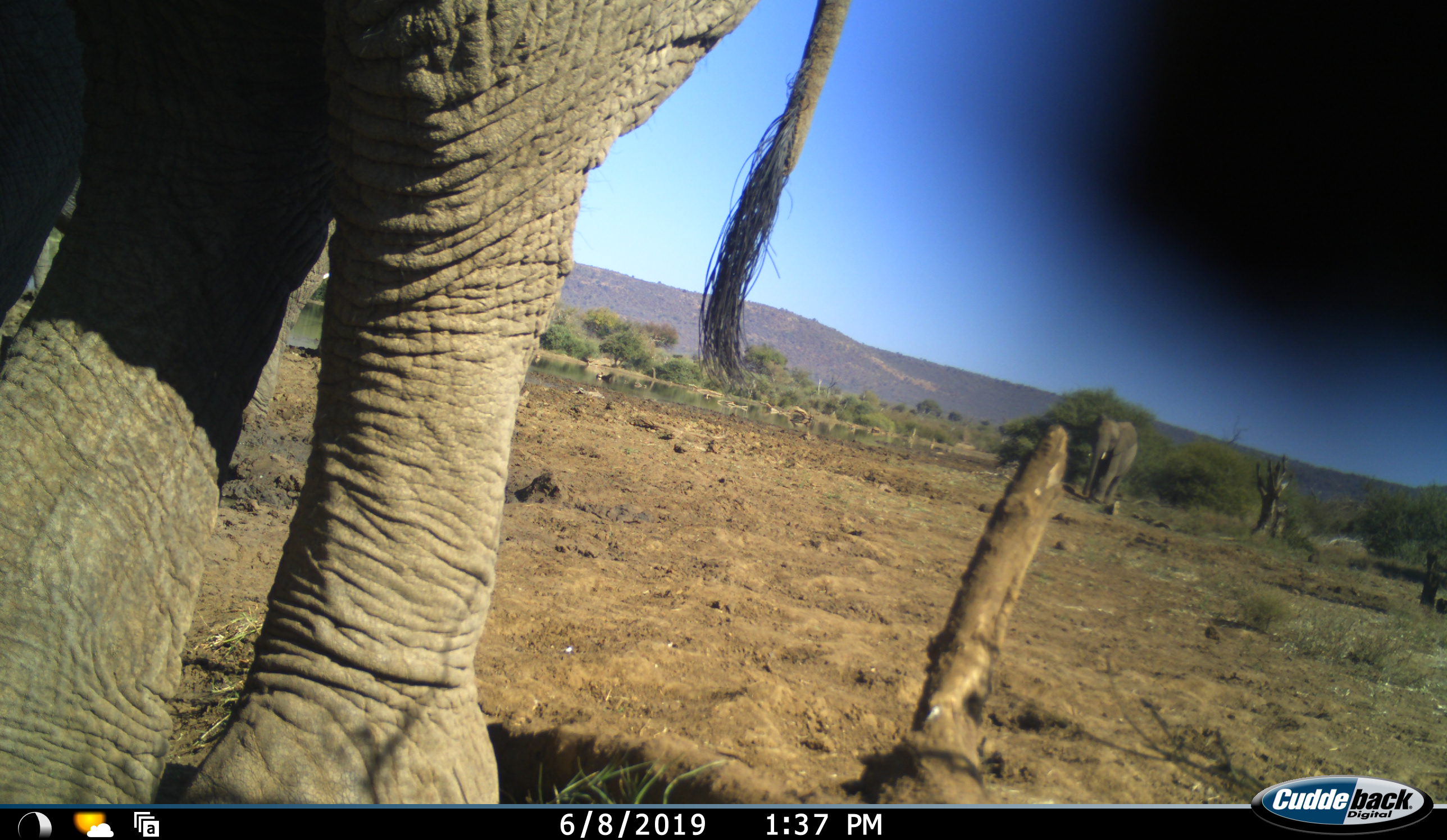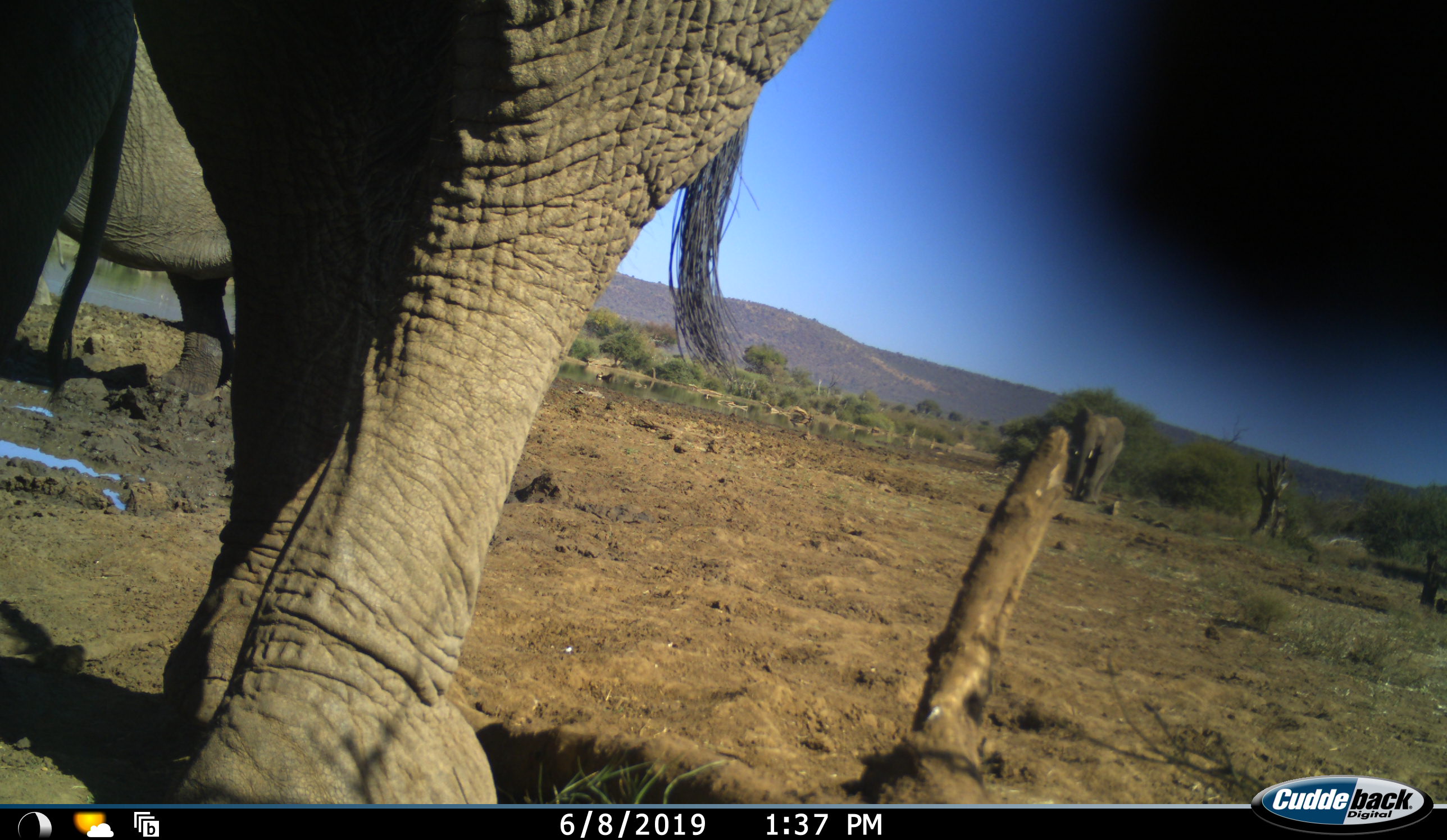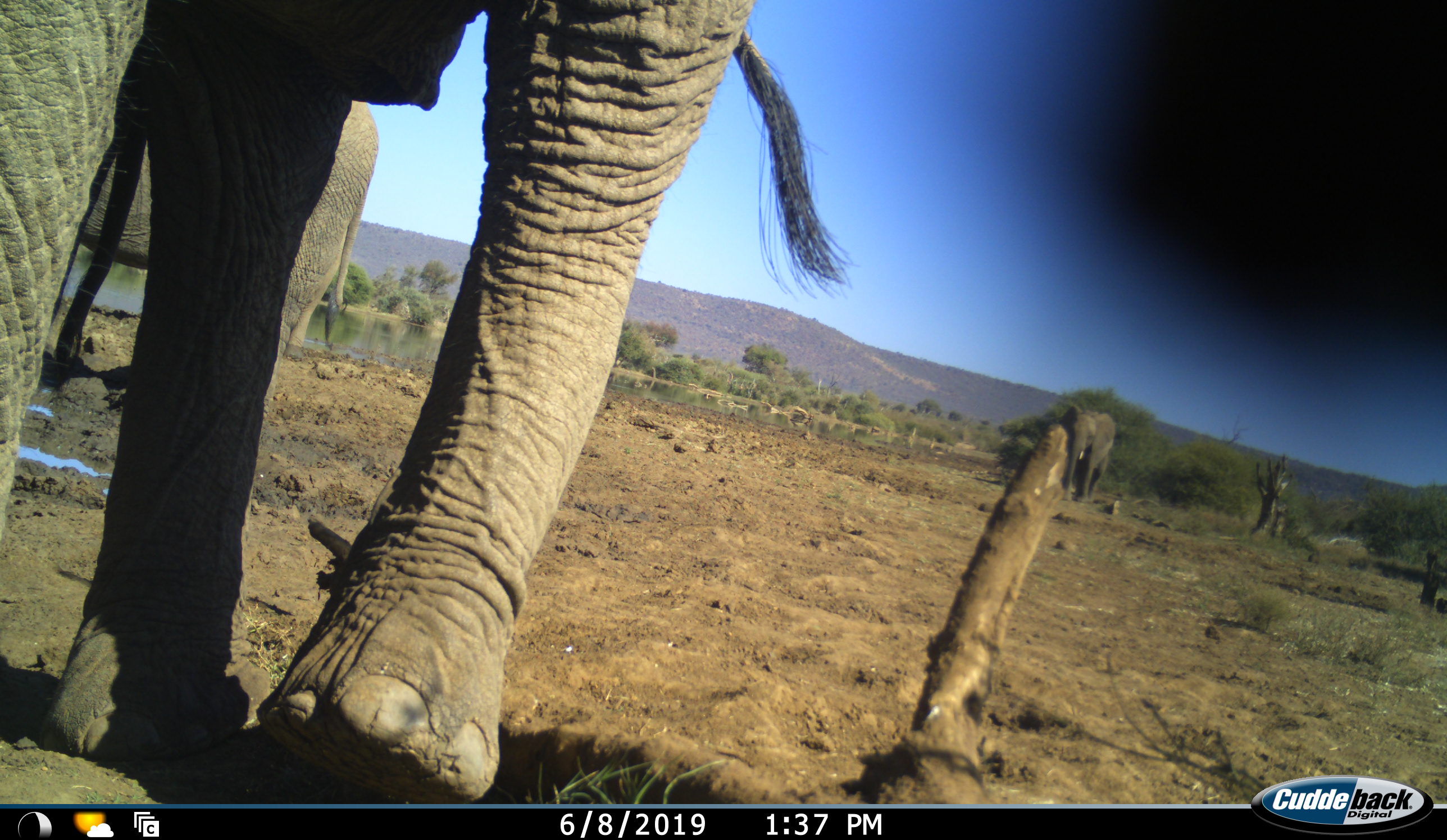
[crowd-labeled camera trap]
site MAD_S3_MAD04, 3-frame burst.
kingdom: Animalia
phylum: Chordata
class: Mammalia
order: Proboscidea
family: Elephantidae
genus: Loxodonta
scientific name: Loxodonta africana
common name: african bush elephant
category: elephant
Elephant (african bush elephant) (Loxodonta africana), count 3. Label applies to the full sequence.